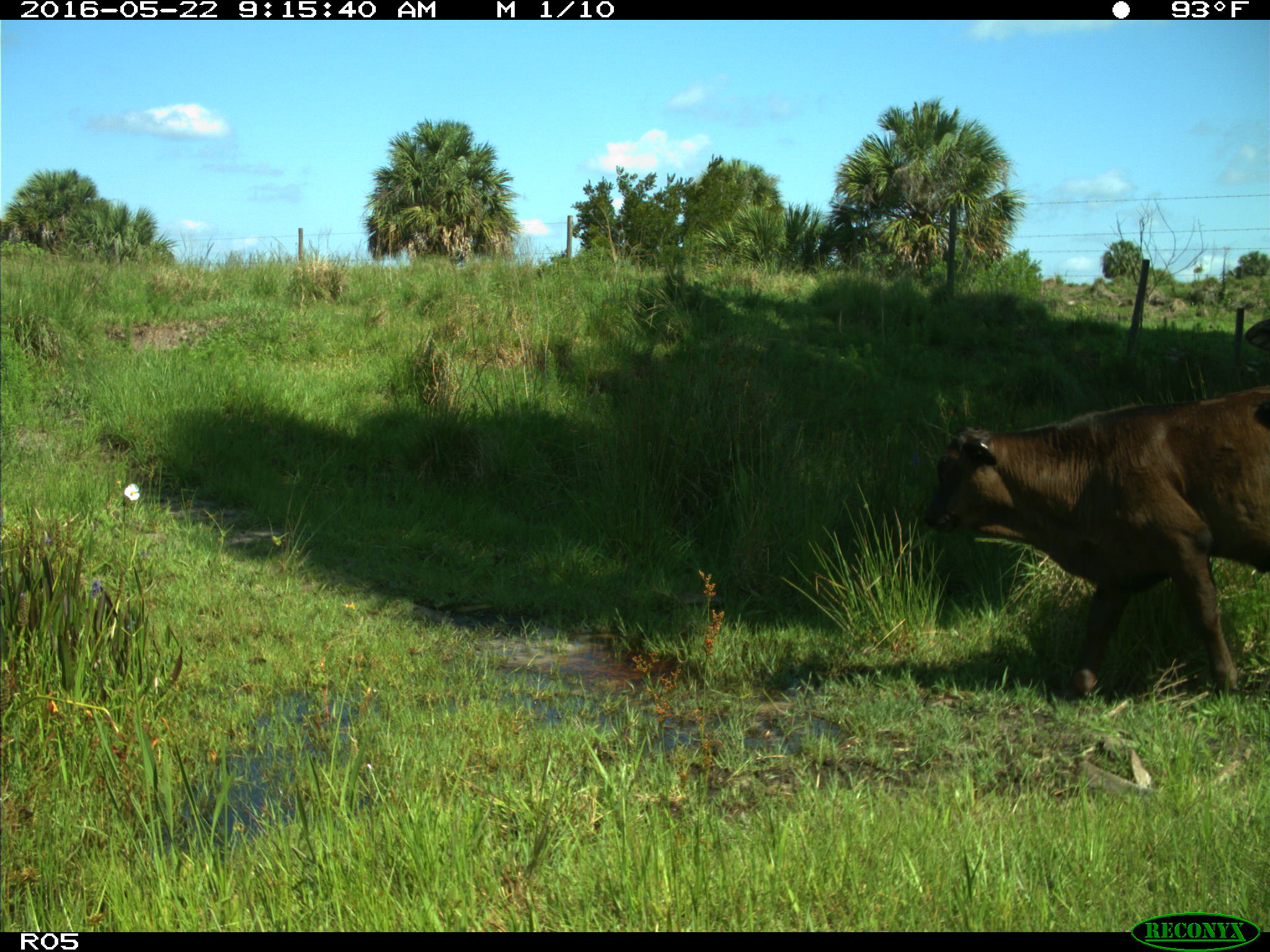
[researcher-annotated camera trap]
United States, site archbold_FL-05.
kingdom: Animalia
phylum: Chordata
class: Mammalia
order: Artiodactyla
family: Bovidae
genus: Bos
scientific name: Bos taurus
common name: domestic cow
Bos taurus (domestic cow).